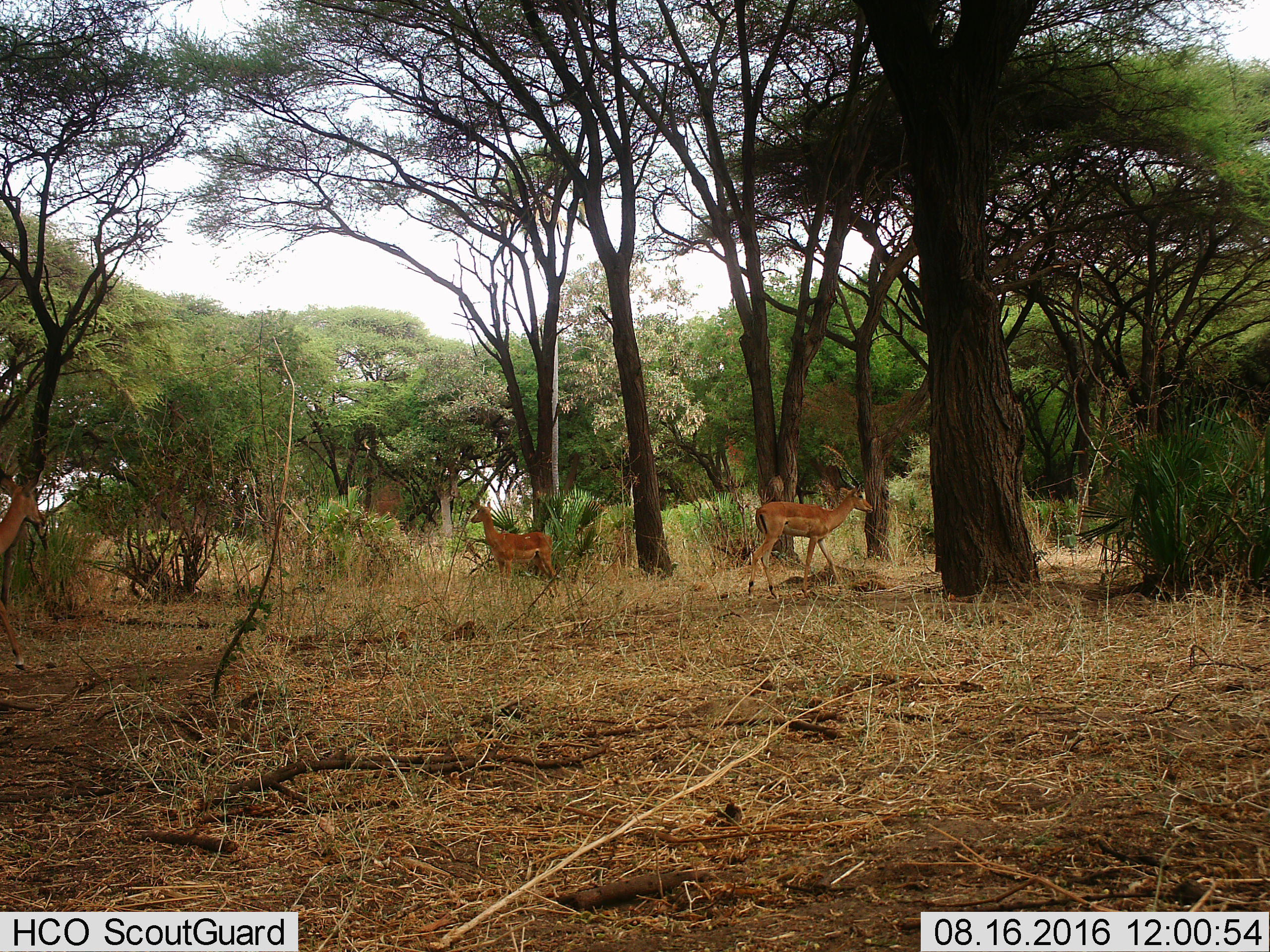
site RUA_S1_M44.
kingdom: Animalia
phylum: Chordata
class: Mammalia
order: Artiodactyla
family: Bovidae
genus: Aepyceros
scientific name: Aepyceros melampus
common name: impala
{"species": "impala (Aepyceros melampus)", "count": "3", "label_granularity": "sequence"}